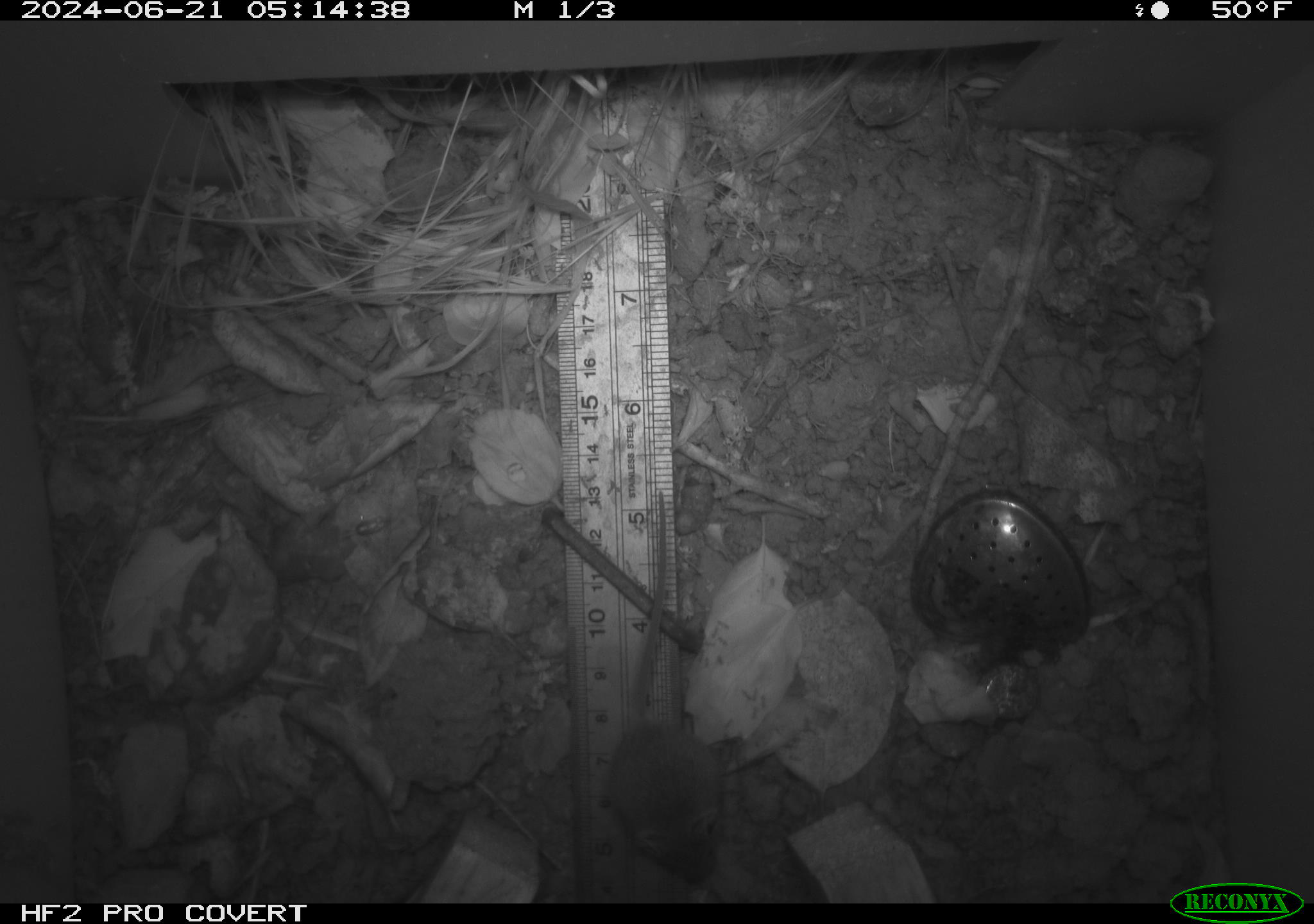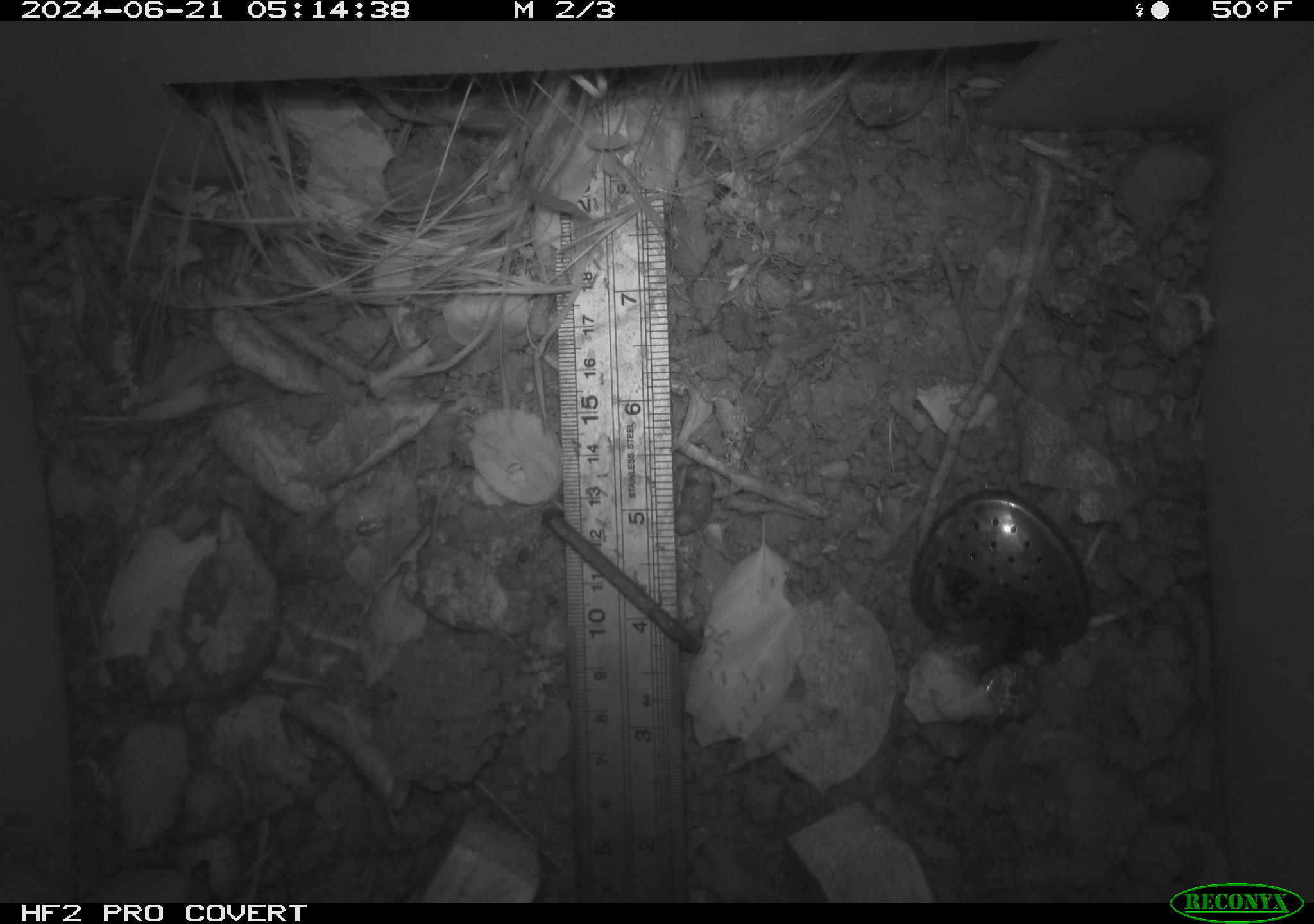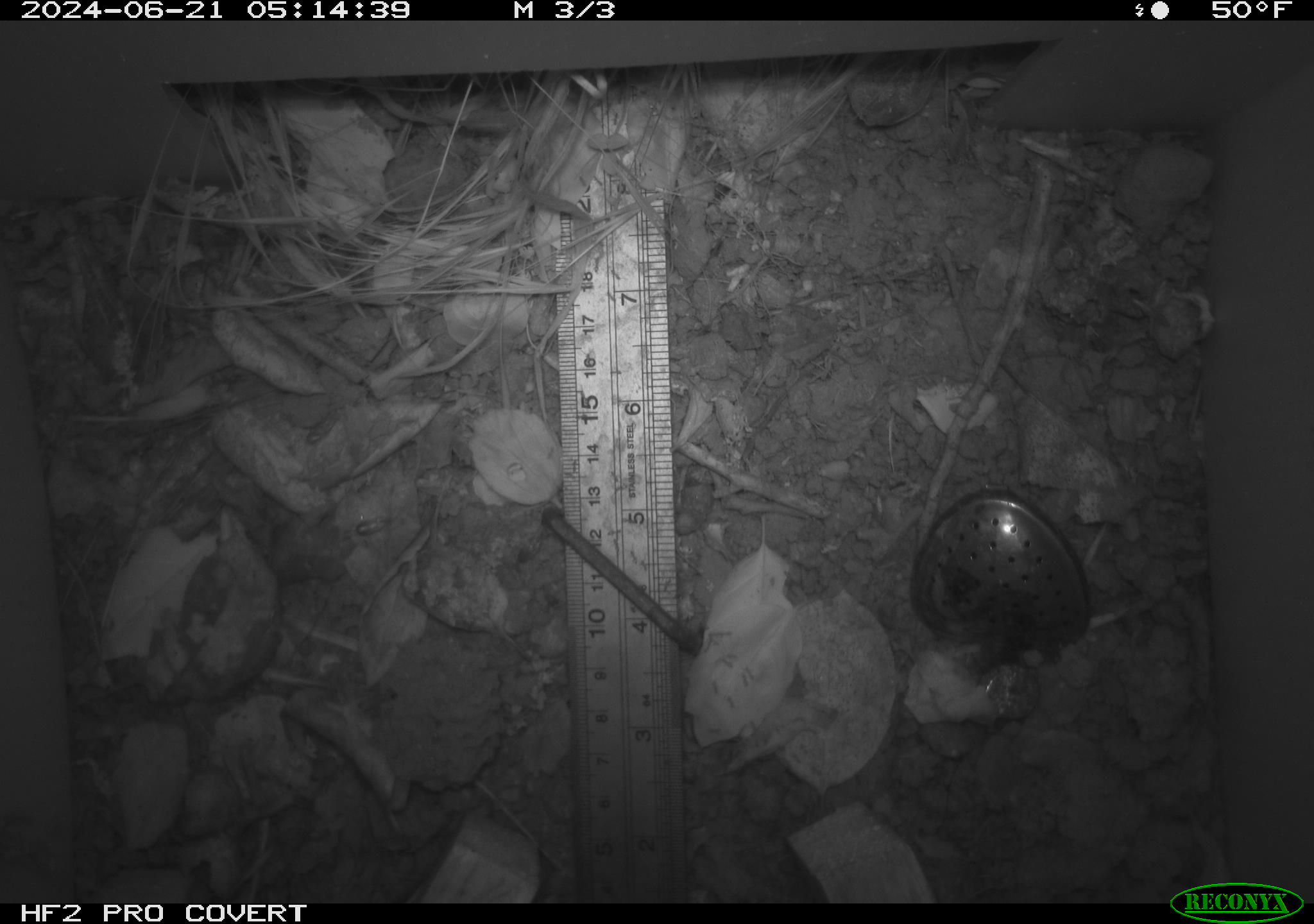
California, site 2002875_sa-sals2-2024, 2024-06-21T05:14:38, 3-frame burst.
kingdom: Animalia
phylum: Chordata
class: Mammalia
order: Rodentia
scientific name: Rodentia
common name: mouse species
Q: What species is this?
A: Mouse species (Rodentia).